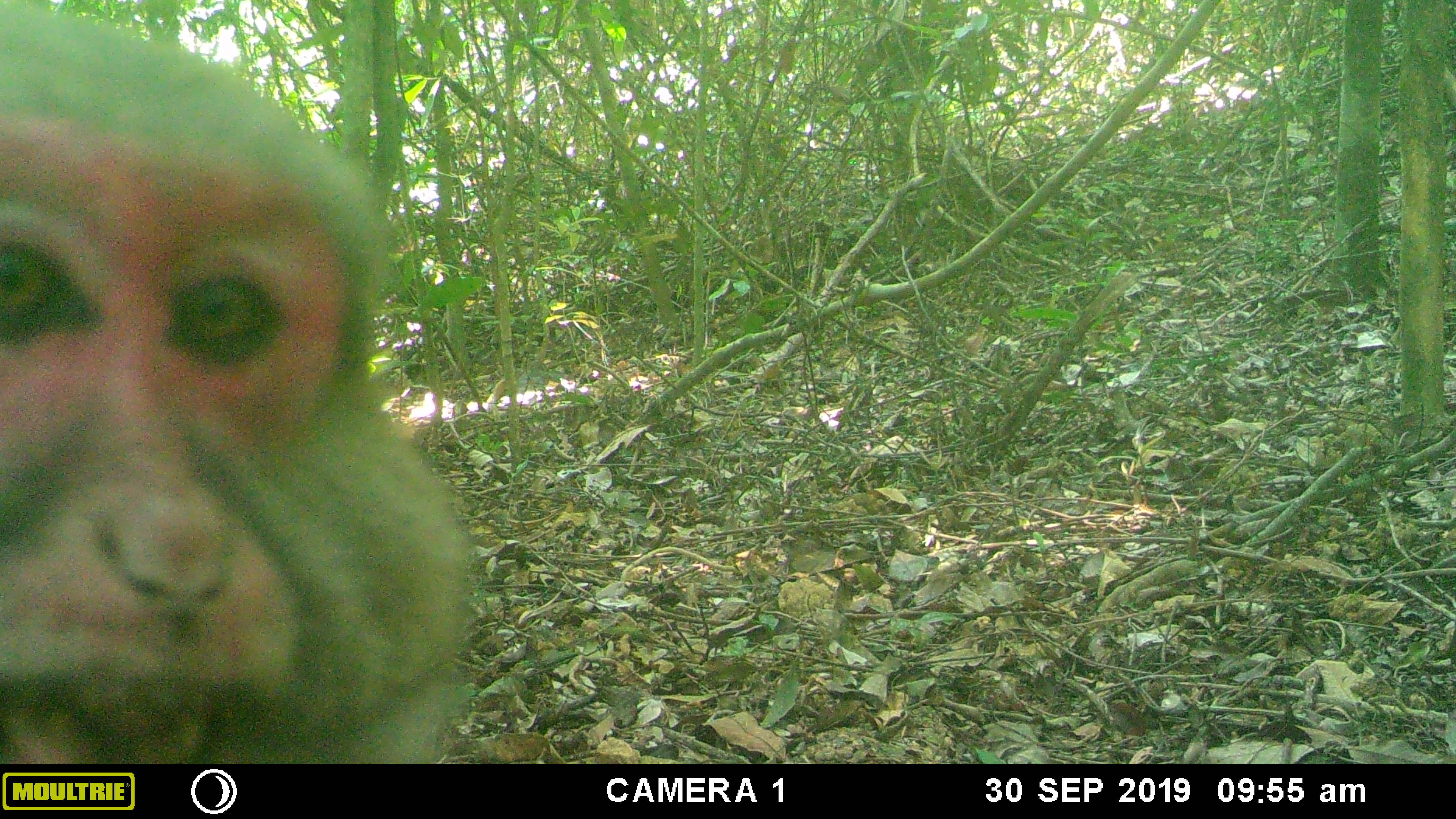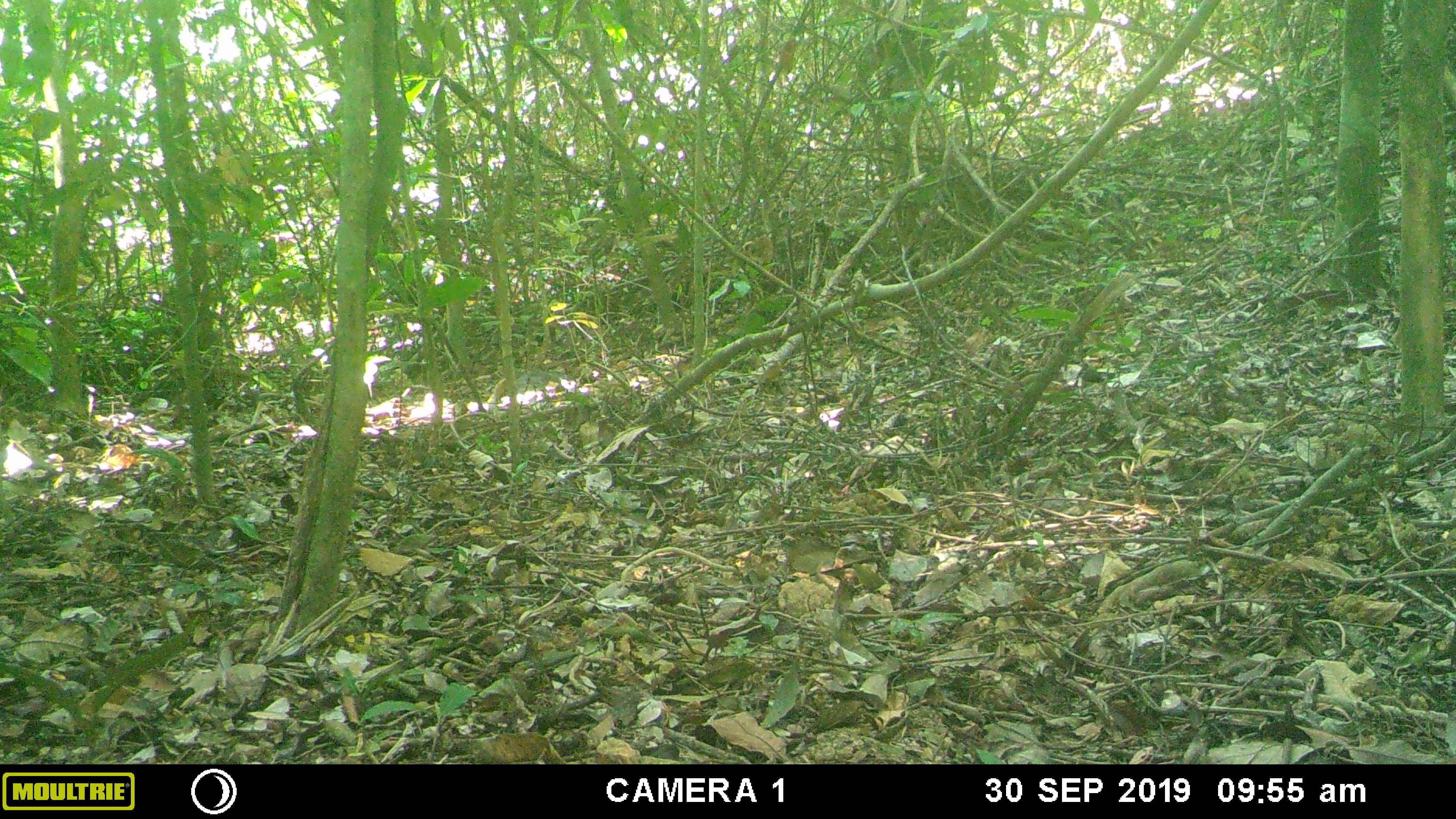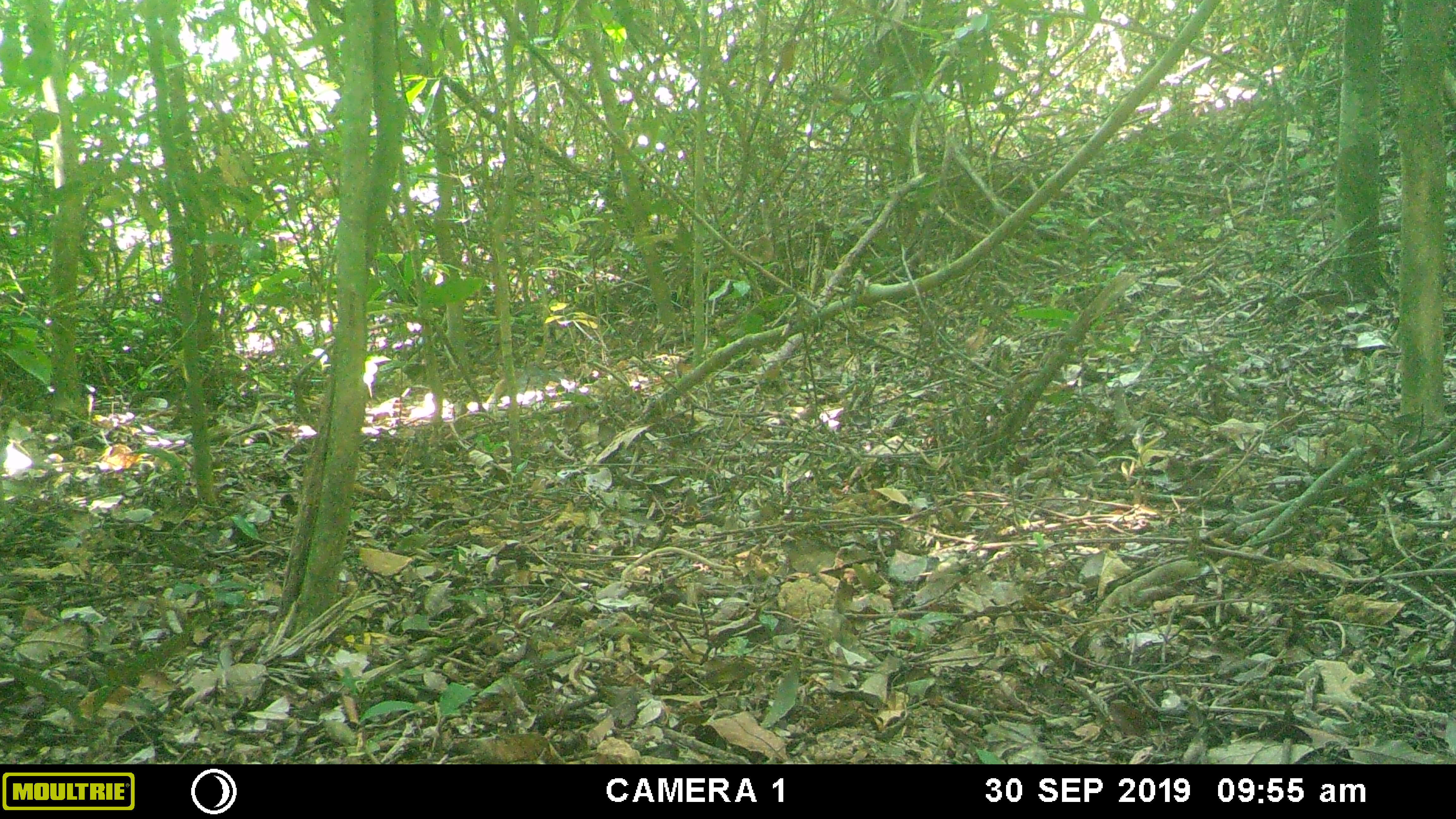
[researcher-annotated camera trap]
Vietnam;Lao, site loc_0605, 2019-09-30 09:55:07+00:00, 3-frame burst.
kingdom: Animalia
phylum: Chordata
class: Mammalia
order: Primates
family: Cercopithecidae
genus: Macaca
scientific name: Macaca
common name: macaques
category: assam or rhesus macaque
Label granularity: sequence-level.